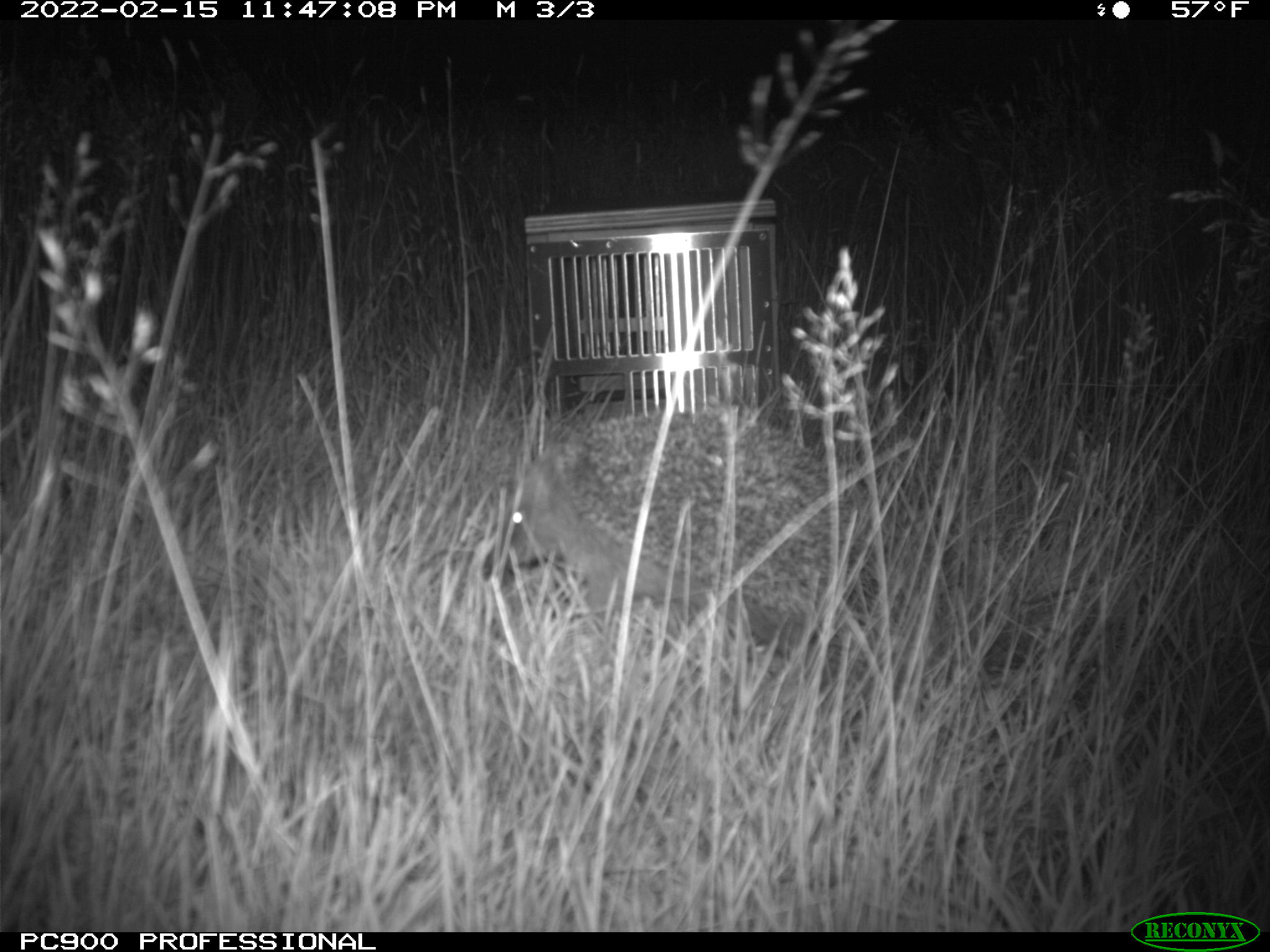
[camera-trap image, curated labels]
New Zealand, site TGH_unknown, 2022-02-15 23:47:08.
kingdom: Animalia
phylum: Chordata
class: Mammalia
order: Eulipotyphla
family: Erinaceidae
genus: Erinaceus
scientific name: Erinaceus europaeus europaeus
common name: european hedgehog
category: hedgehog